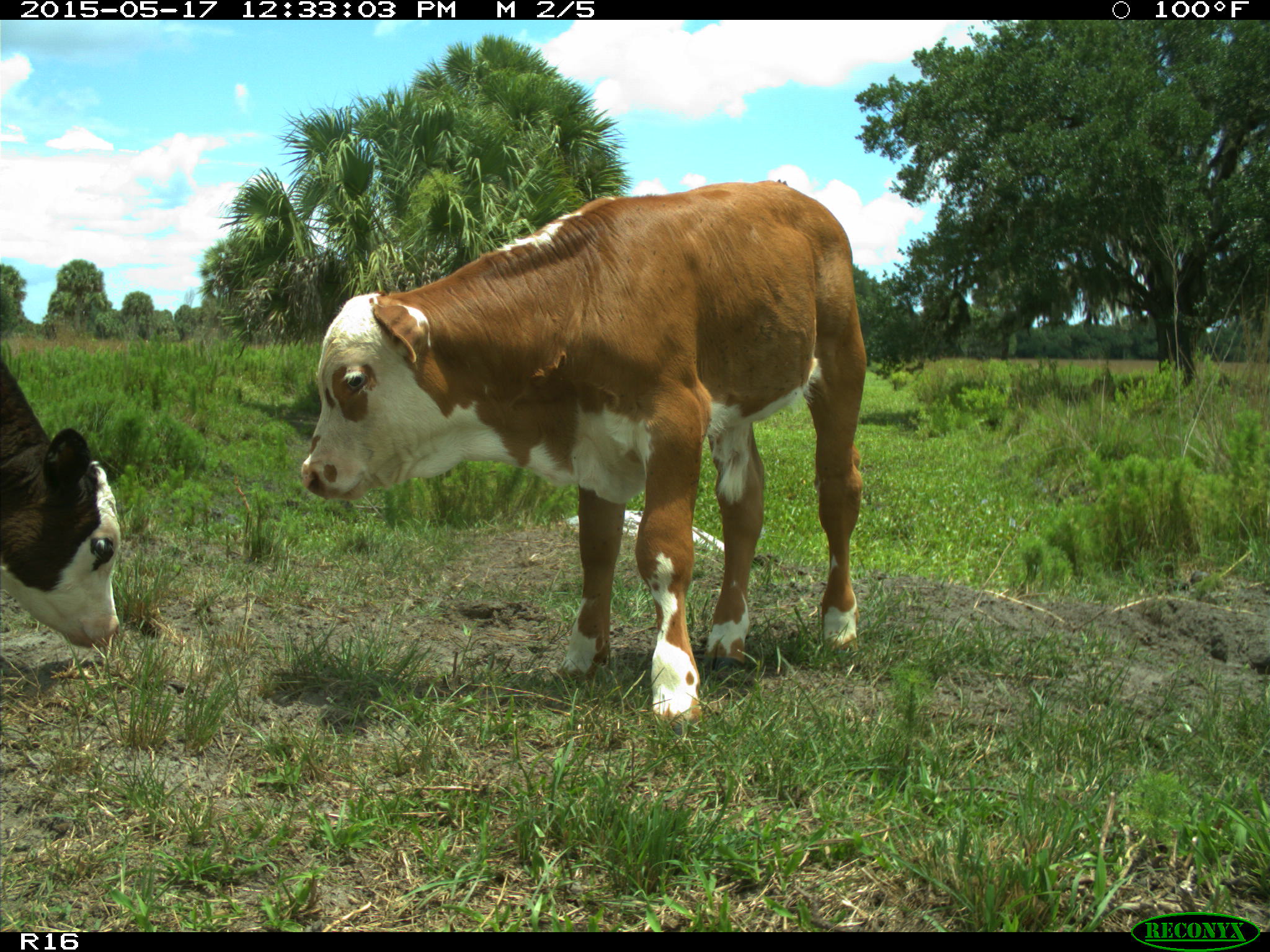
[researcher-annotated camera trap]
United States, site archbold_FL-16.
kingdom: Animalia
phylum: Chordata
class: Mammalia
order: Artiodactyla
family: Bovidae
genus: Bos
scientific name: Bos taurus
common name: domestic cow